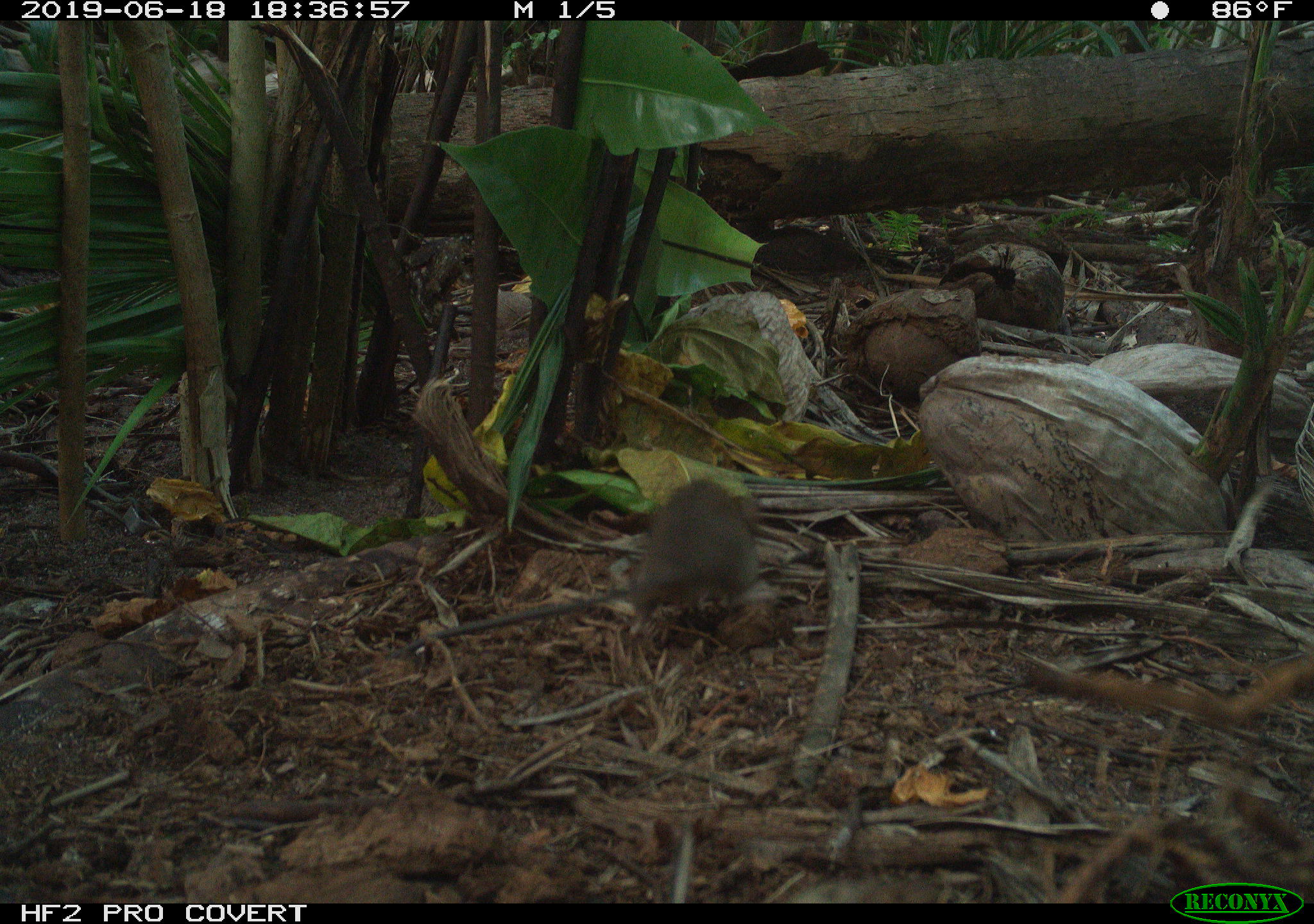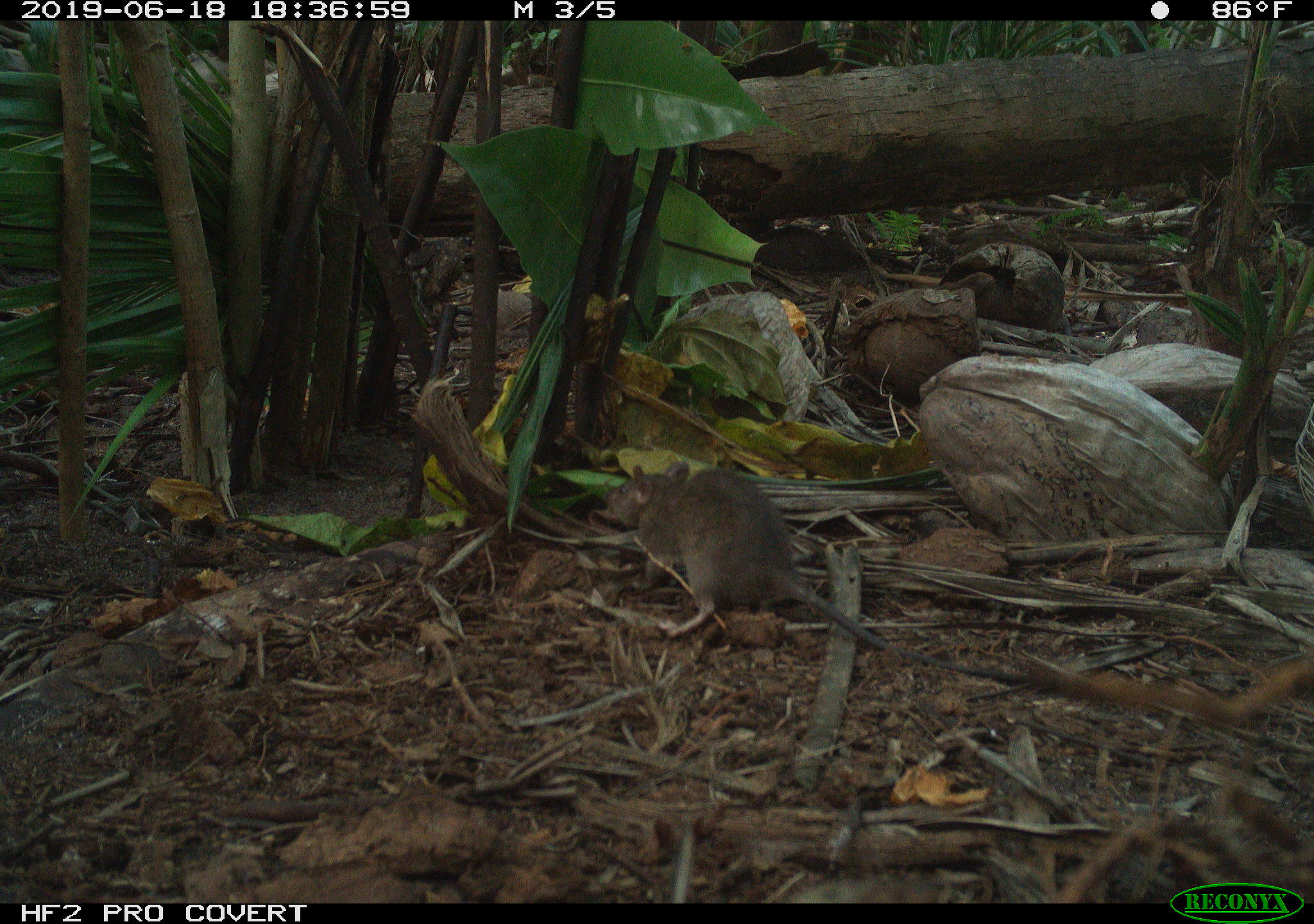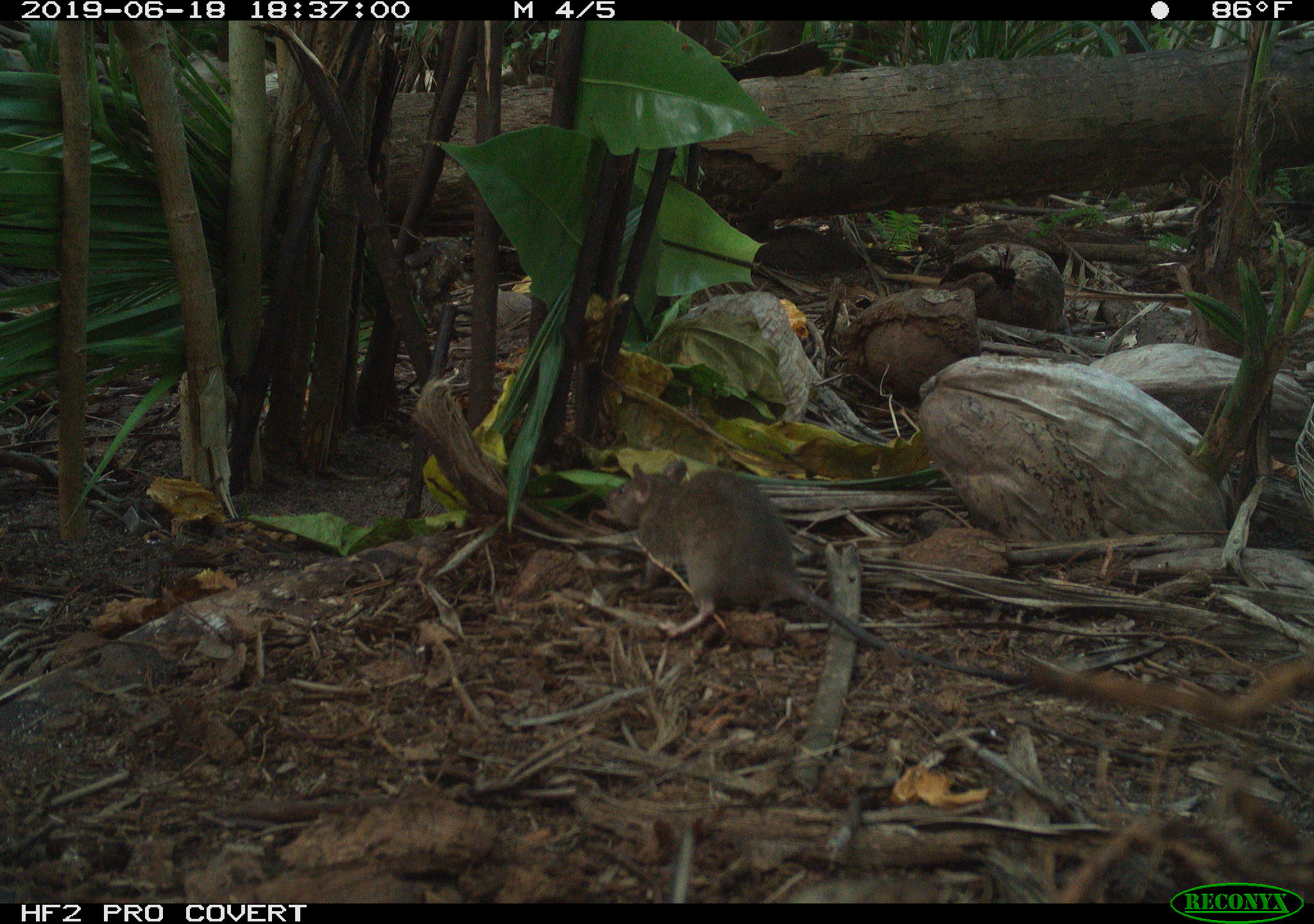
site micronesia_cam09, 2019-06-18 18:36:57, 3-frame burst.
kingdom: Animalia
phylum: Chordata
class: Mammalia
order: Rodentia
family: Muridae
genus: Rattus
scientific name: Rattus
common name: rat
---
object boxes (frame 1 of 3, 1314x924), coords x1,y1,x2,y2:
rat: 430,472,767,654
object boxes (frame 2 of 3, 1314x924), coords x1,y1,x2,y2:
rat: 601,457,1028,683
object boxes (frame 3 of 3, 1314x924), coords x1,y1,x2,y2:
rat: 601,456,1014,683